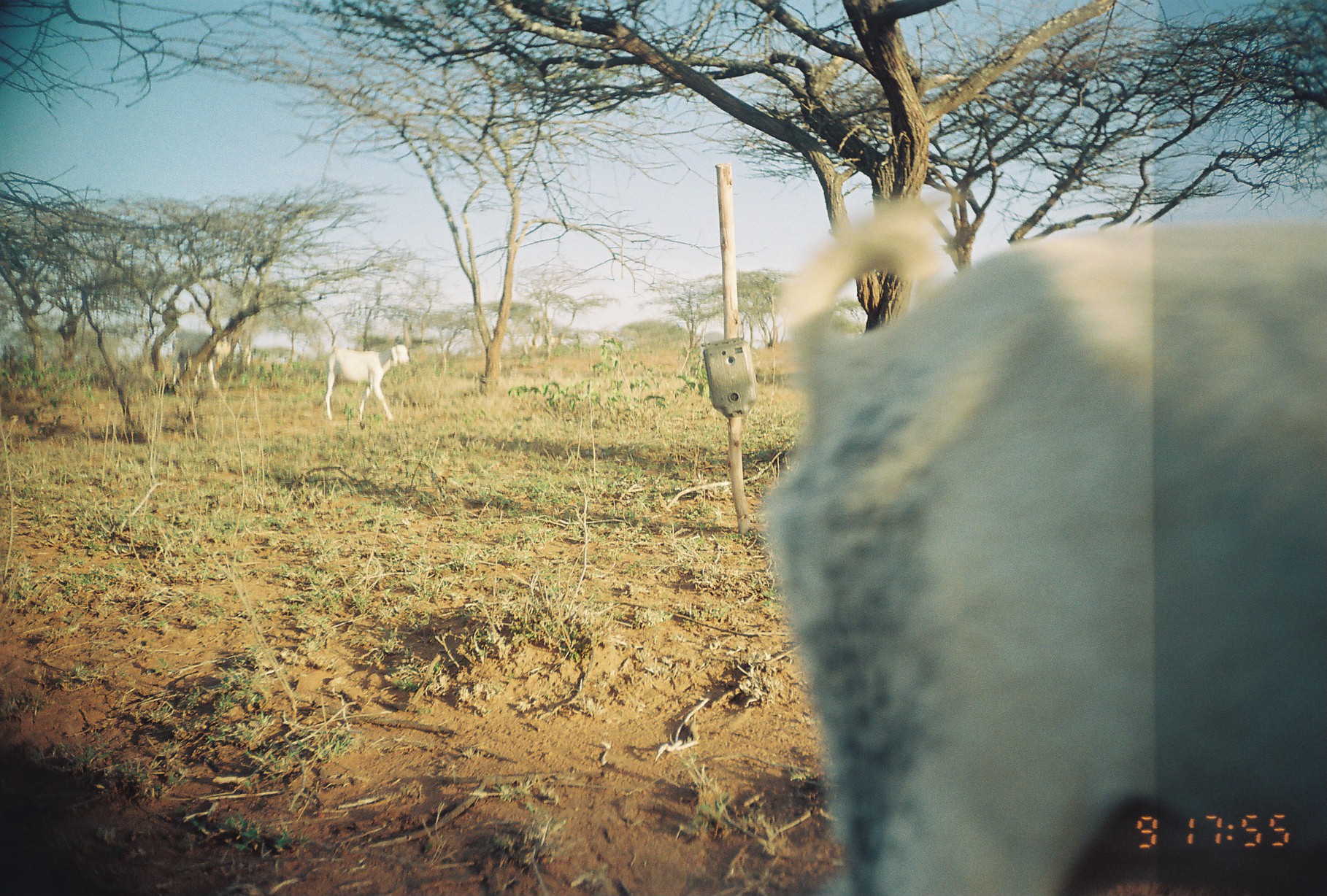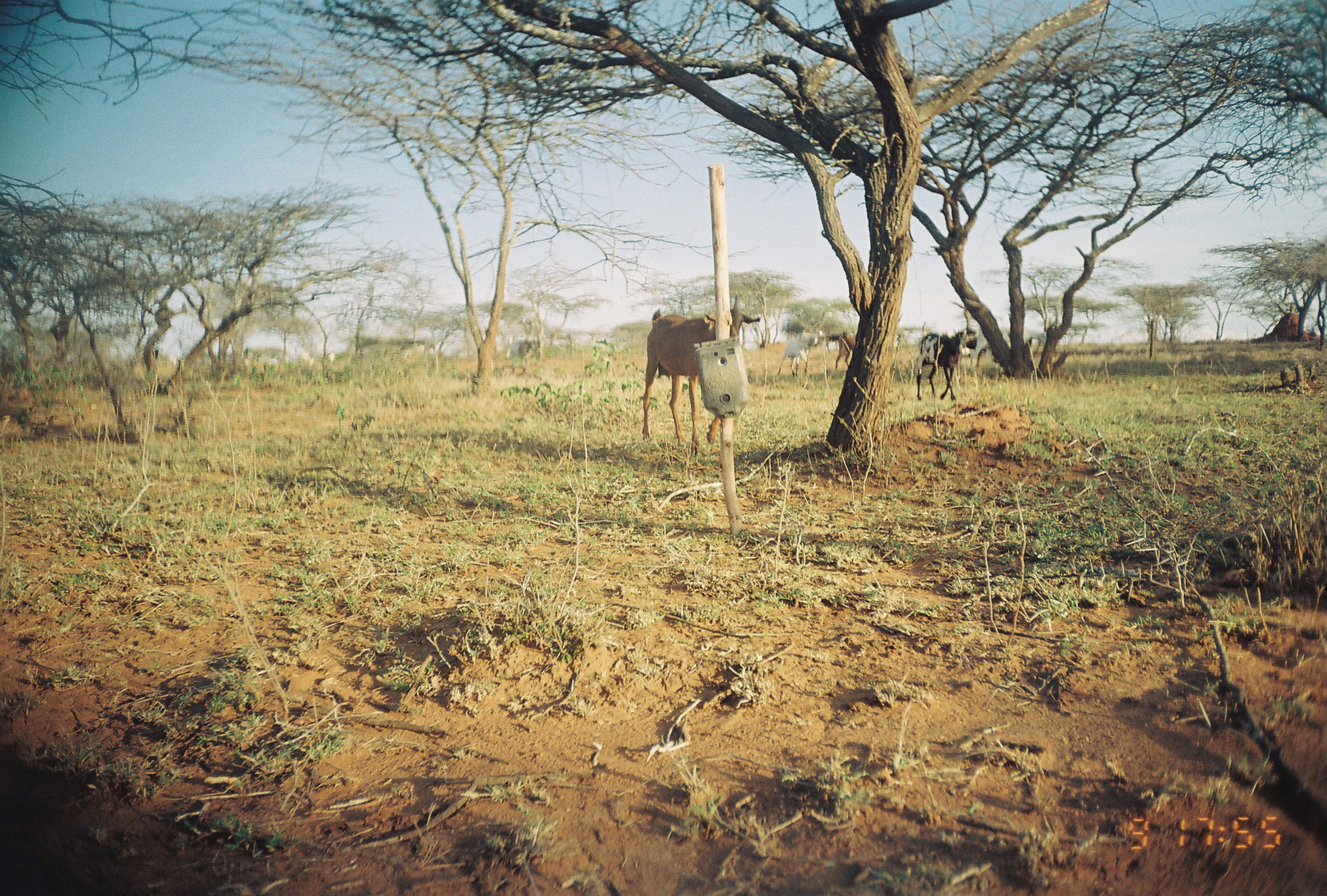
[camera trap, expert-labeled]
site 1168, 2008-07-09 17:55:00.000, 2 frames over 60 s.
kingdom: Animalia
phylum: Chordata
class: Mammalia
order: Artiodactyla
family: Bovidae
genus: Capra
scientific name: Capra aegagrus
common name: wild goat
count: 4